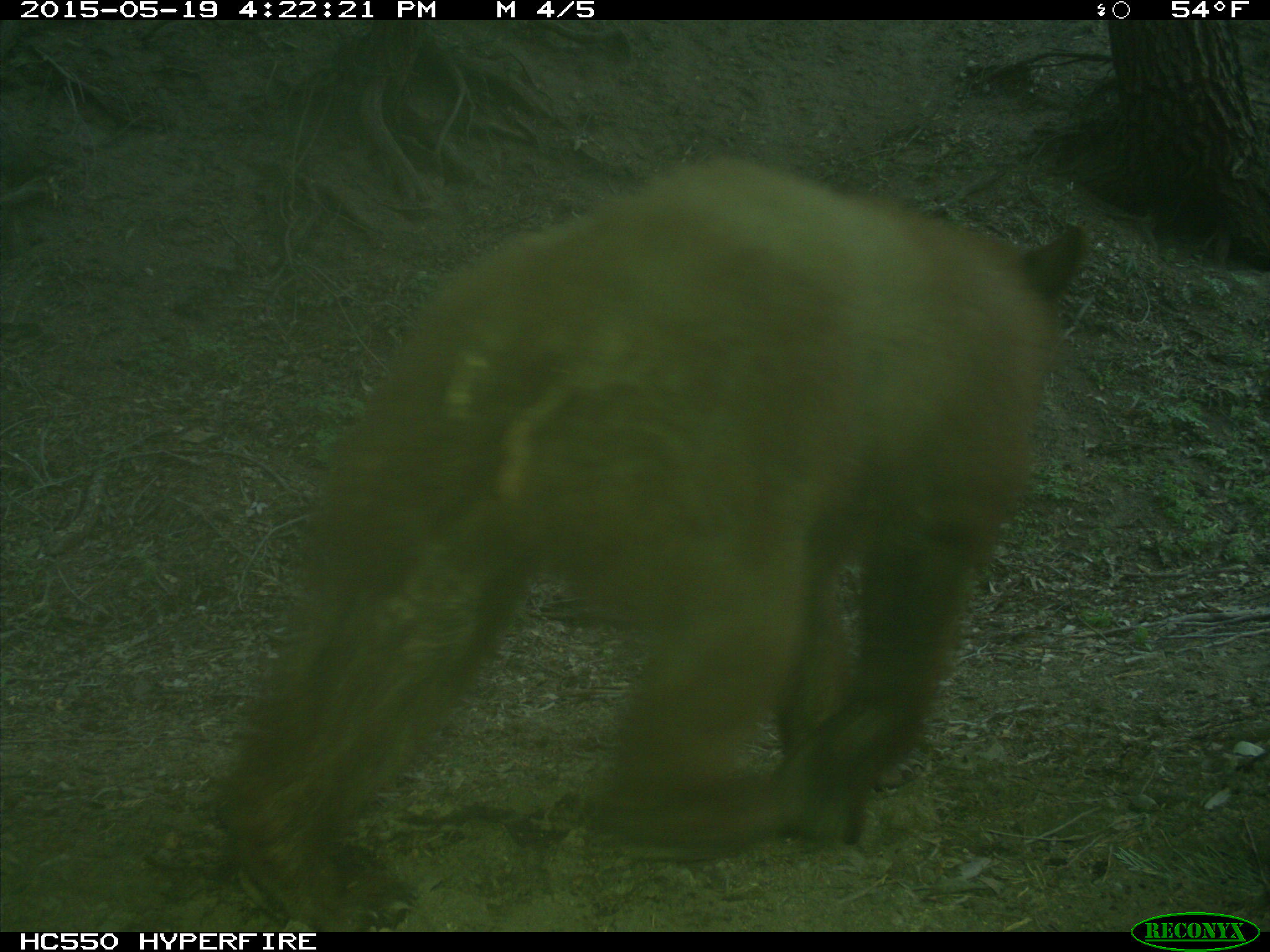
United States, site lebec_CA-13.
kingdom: Animalia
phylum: Chordata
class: Mammalia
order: Carnivora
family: Ursidae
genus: Ursus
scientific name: Ursus americanus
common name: american black bear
Ursus americanus (american black bear).